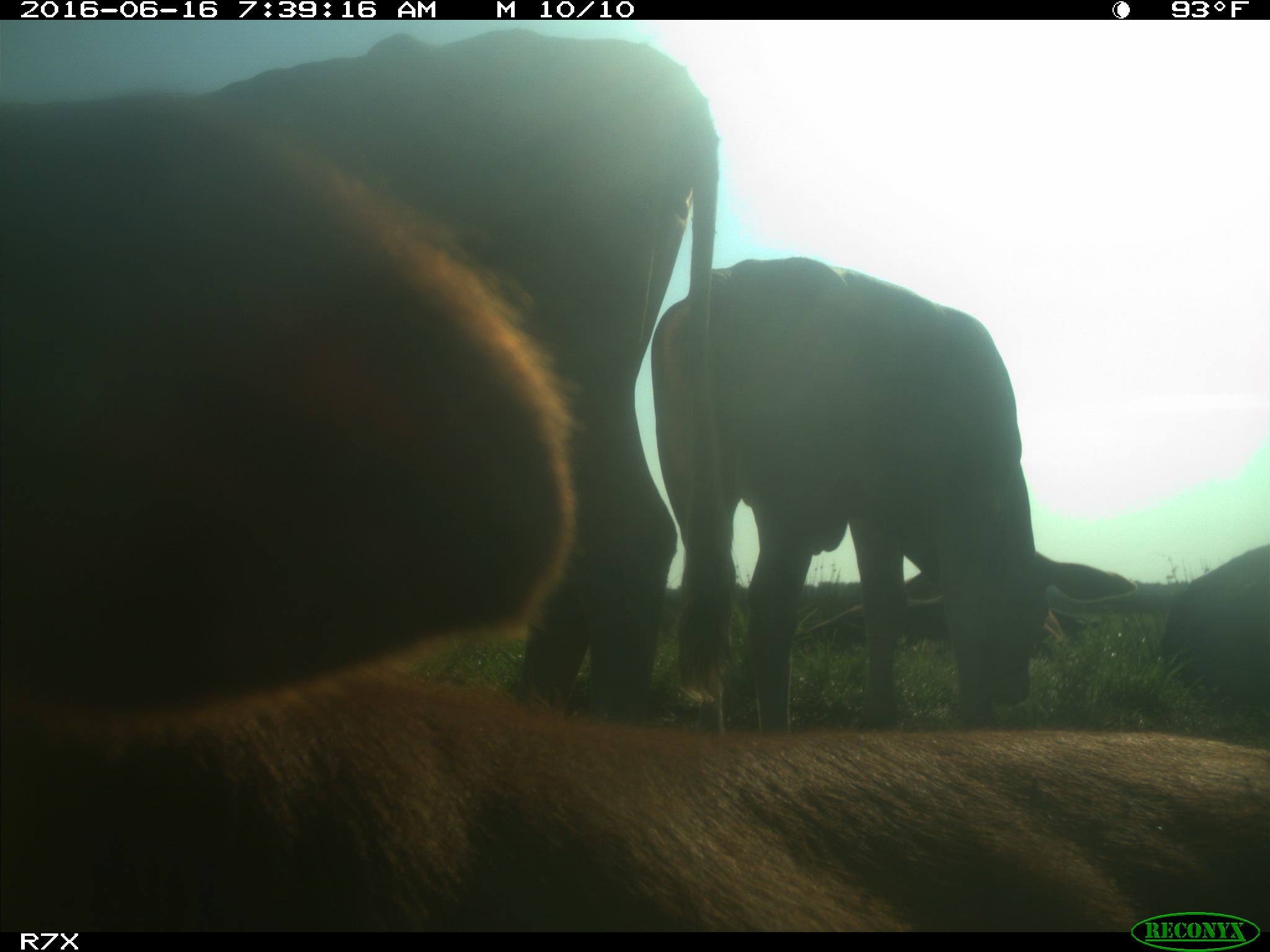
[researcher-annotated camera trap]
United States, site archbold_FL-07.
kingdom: Animalia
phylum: Chordata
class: Mammalia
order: Artiodactyla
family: Bovidae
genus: Bos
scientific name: Bos taurus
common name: domestic cow